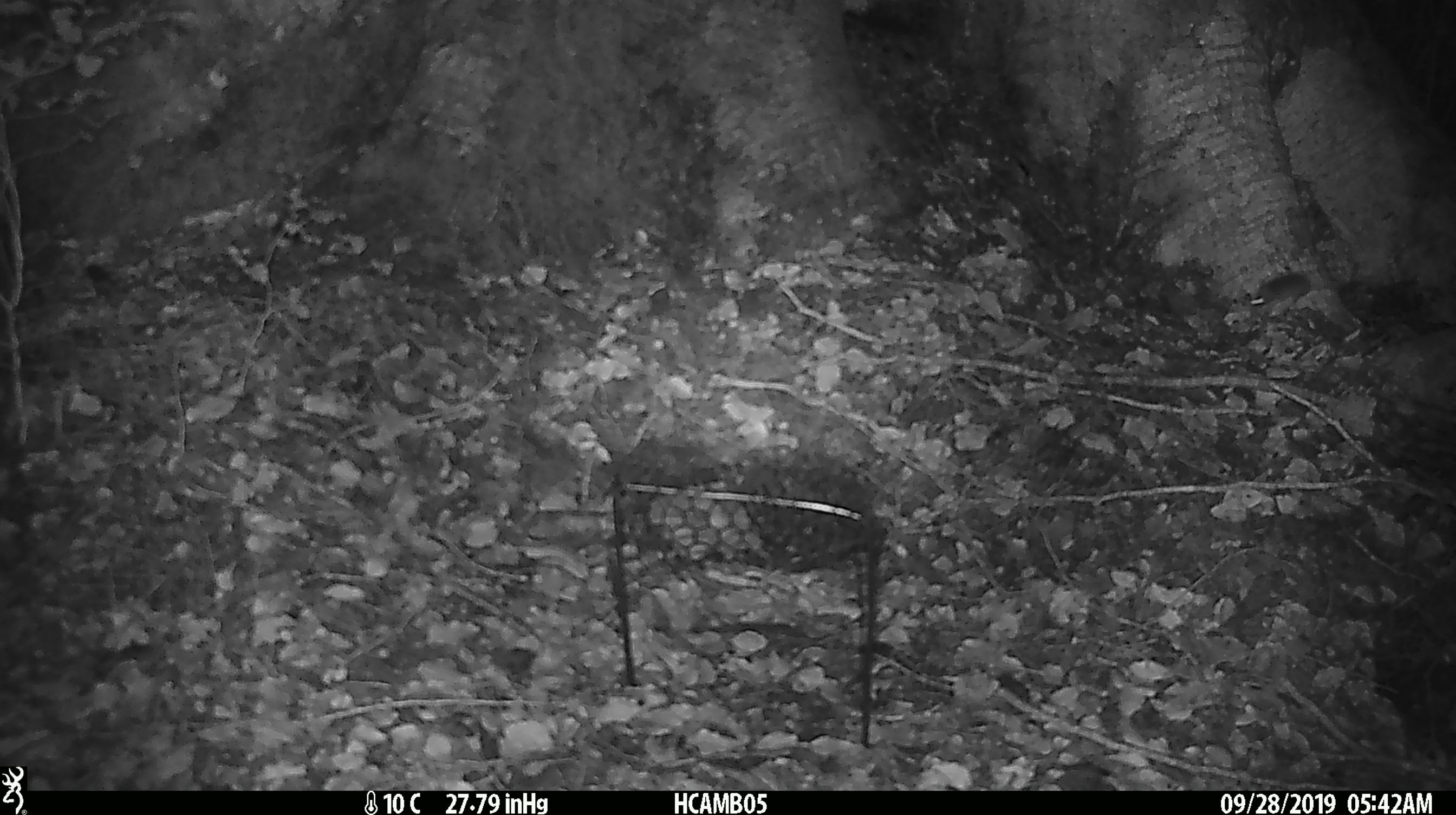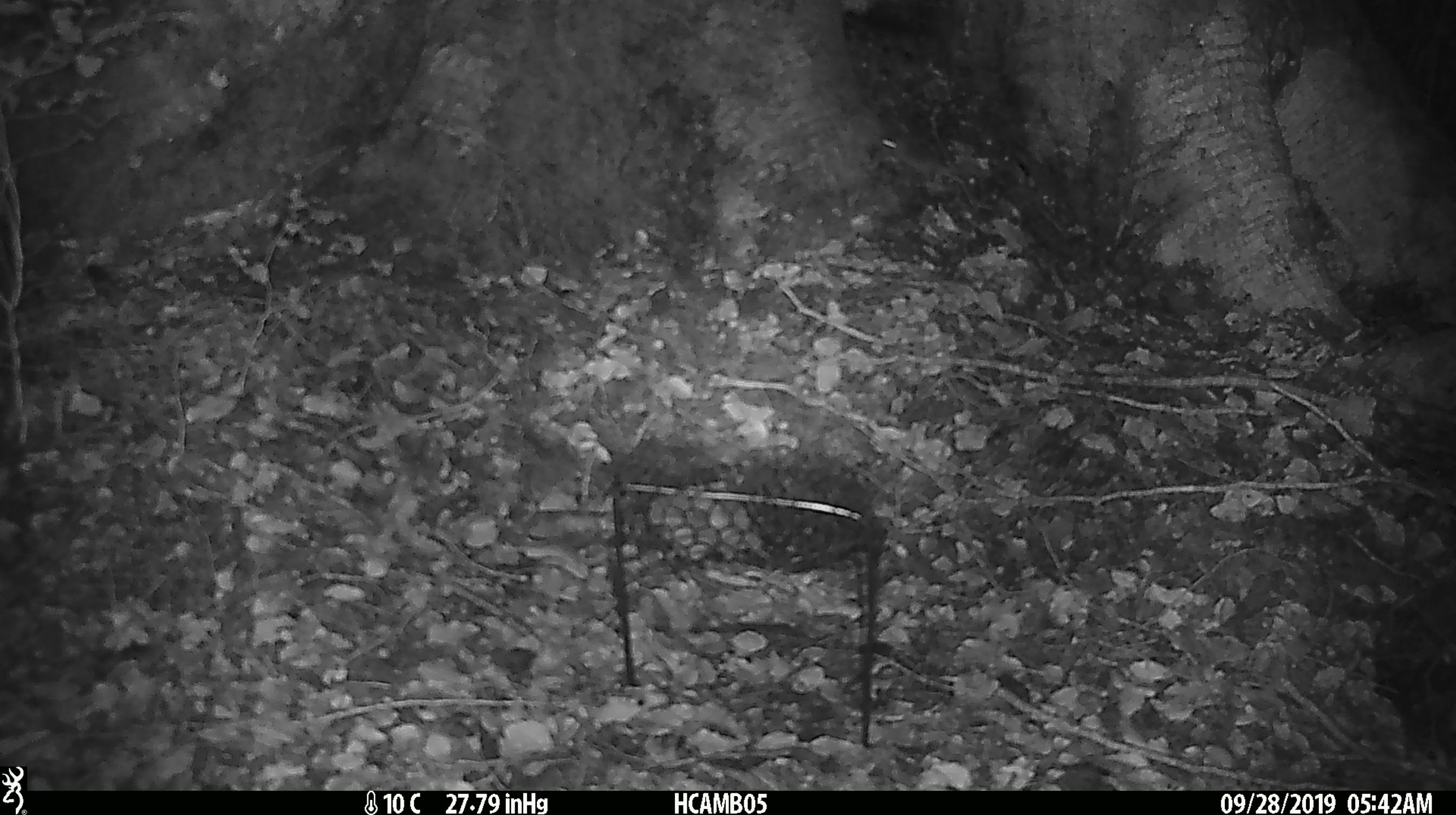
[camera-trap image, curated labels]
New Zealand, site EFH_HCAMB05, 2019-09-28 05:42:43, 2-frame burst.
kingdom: Animalia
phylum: Chordata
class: Mammalia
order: Rodentia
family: Muridae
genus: Mus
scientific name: Mus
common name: mouse